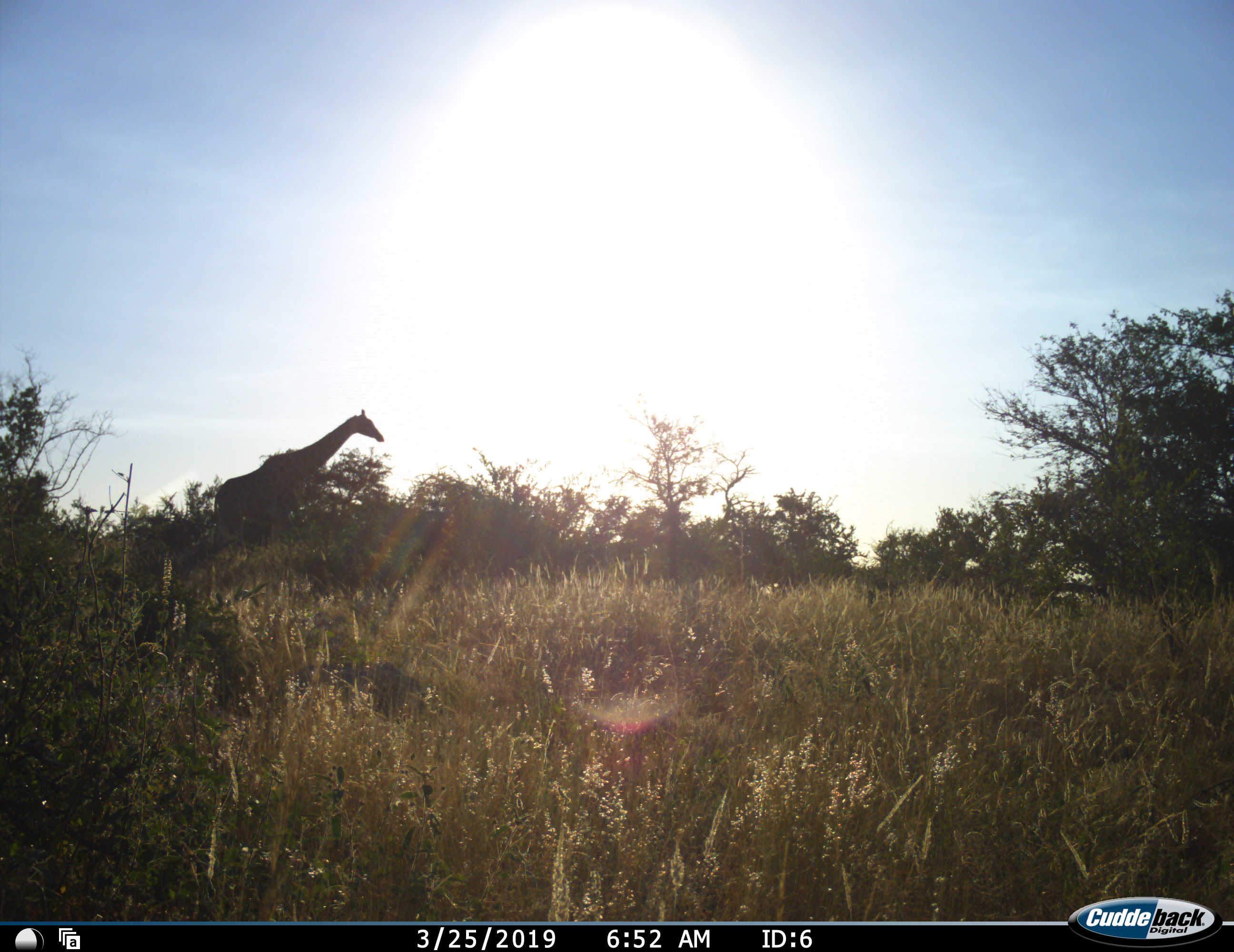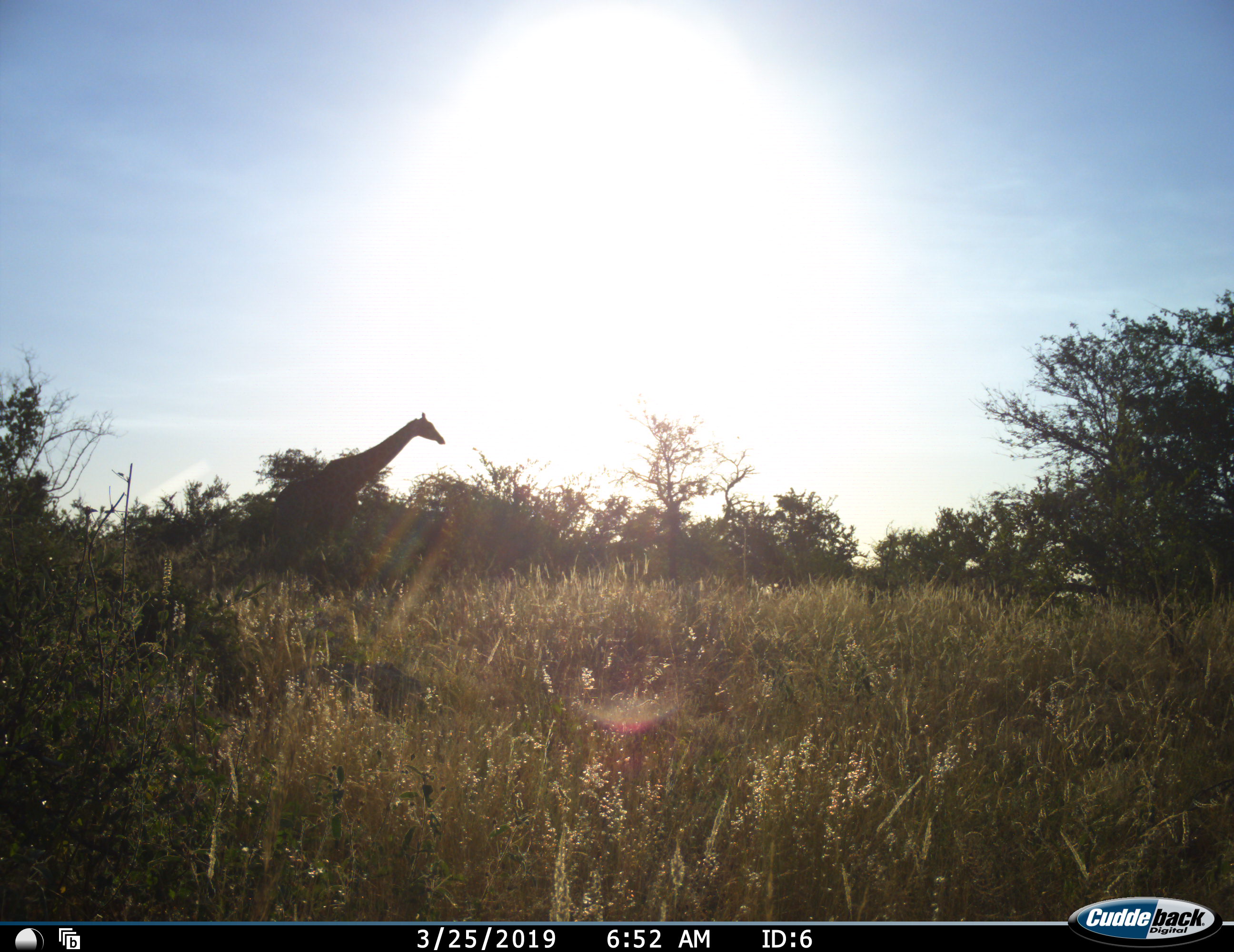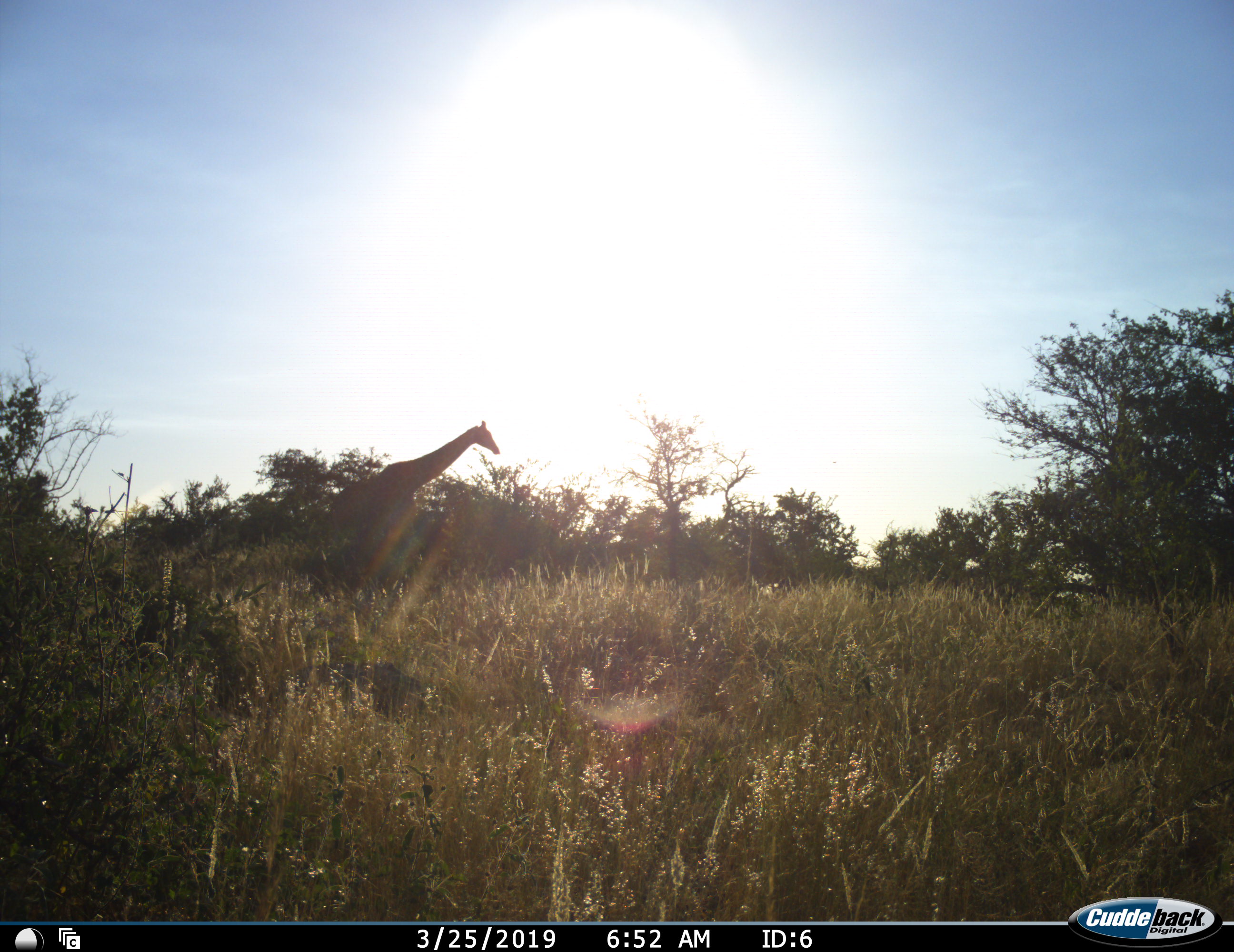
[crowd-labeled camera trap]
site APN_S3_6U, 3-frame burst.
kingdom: Animalia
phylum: Chordata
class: Mammalia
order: Artiodactyla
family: Giraffidae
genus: Giraffa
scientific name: Giraffa camelopardalis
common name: giraffe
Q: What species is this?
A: Giraffe (Giraffa camelopardalis).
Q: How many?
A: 1.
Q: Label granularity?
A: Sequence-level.